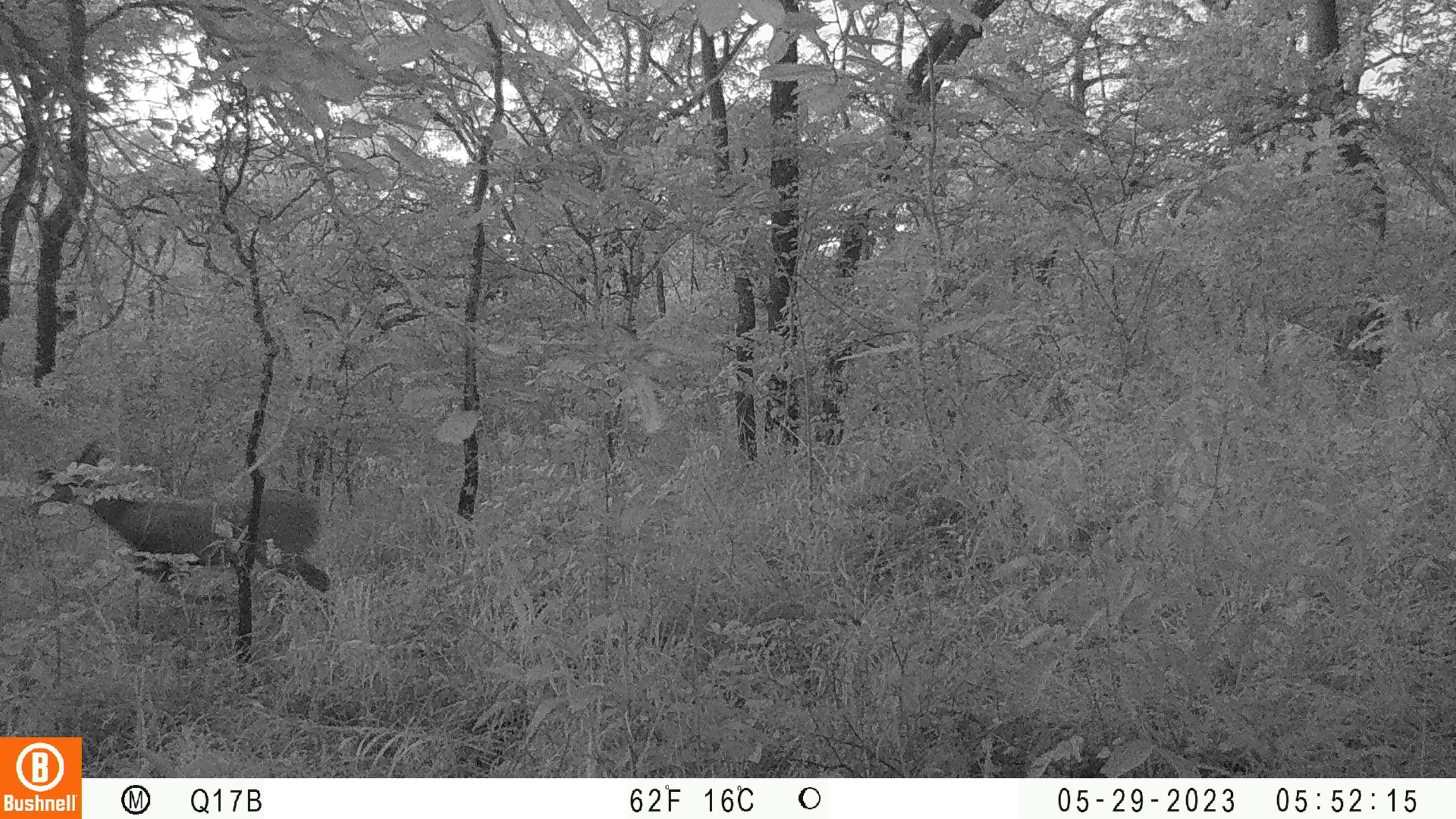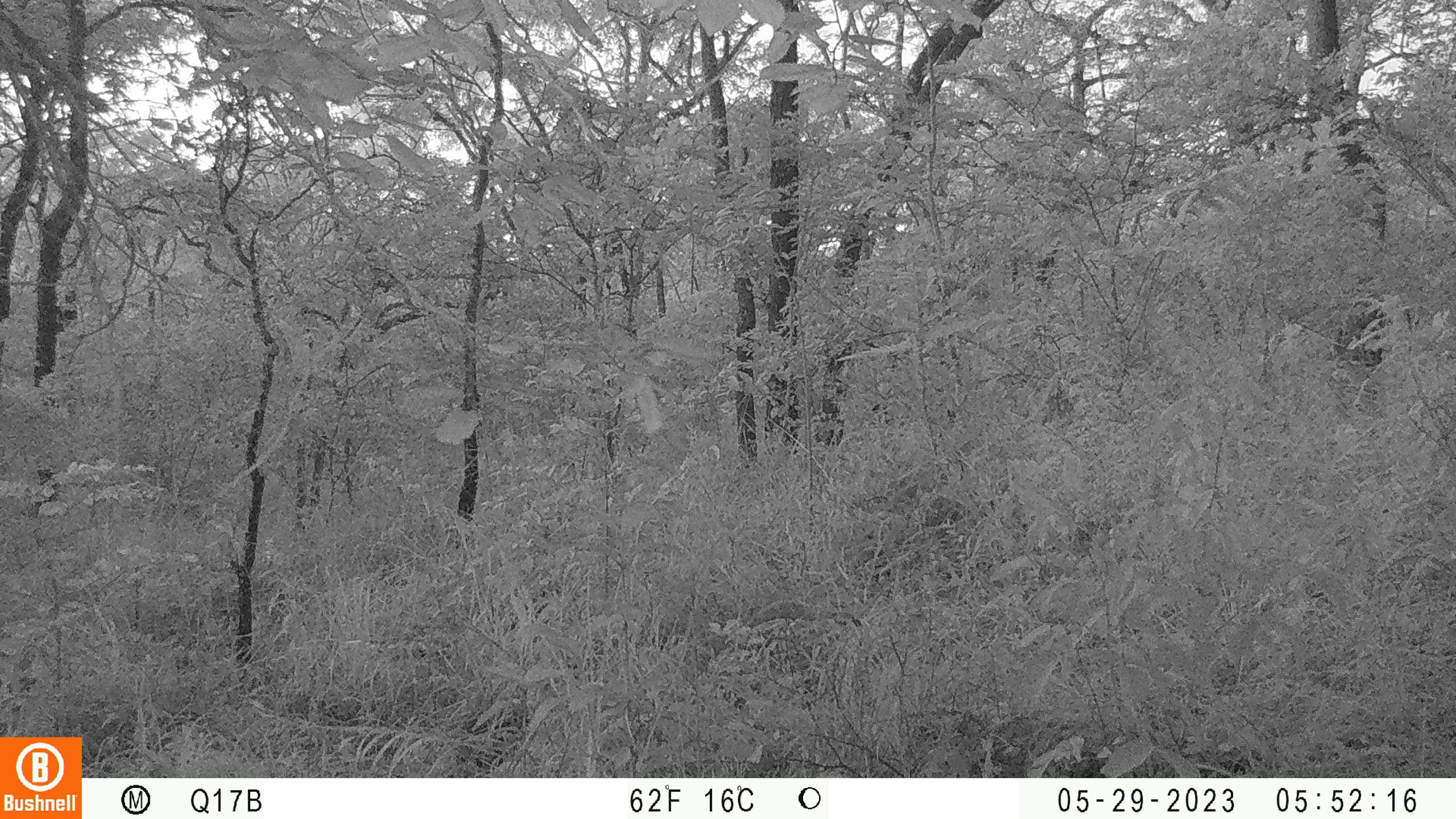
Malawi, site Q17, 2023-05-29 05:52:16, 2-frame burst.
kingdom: Animalia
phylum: Chordata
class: Mammalia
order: Artiodactyla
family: Bovidae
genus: Tragelaphus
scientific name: Tragelaphus sylvaticus sylvaticus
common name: cape bushbuck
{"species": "cape bushbuck (Tragelaphus sylvaticus sylvaticus)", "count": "1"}